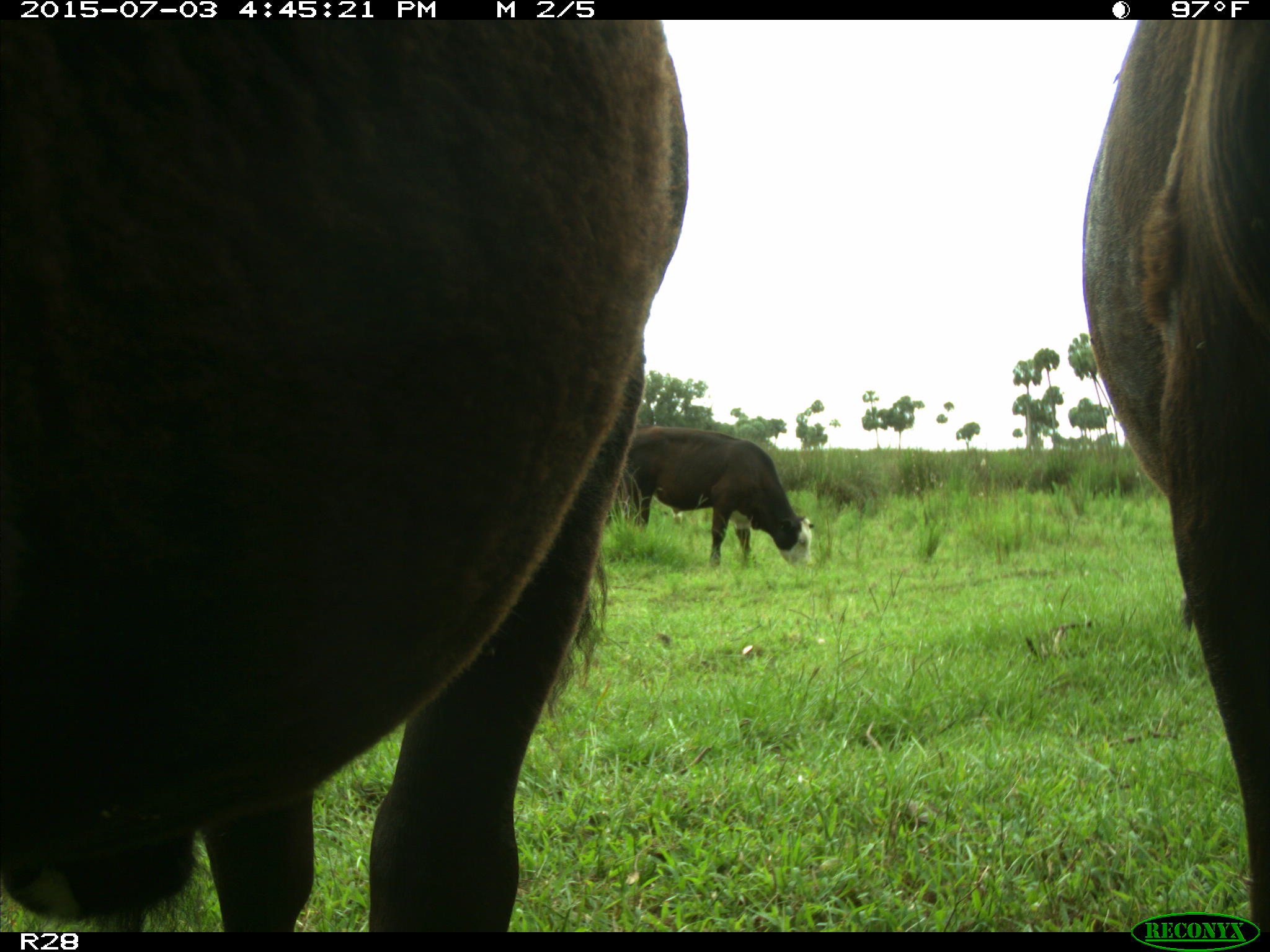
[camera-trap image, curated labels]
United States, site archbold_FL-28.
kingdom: Animalia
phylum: Chordata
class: Mammalia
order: Artiodactyla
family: Bovidae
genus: Bos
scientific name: Bos taurus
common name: domestic cow